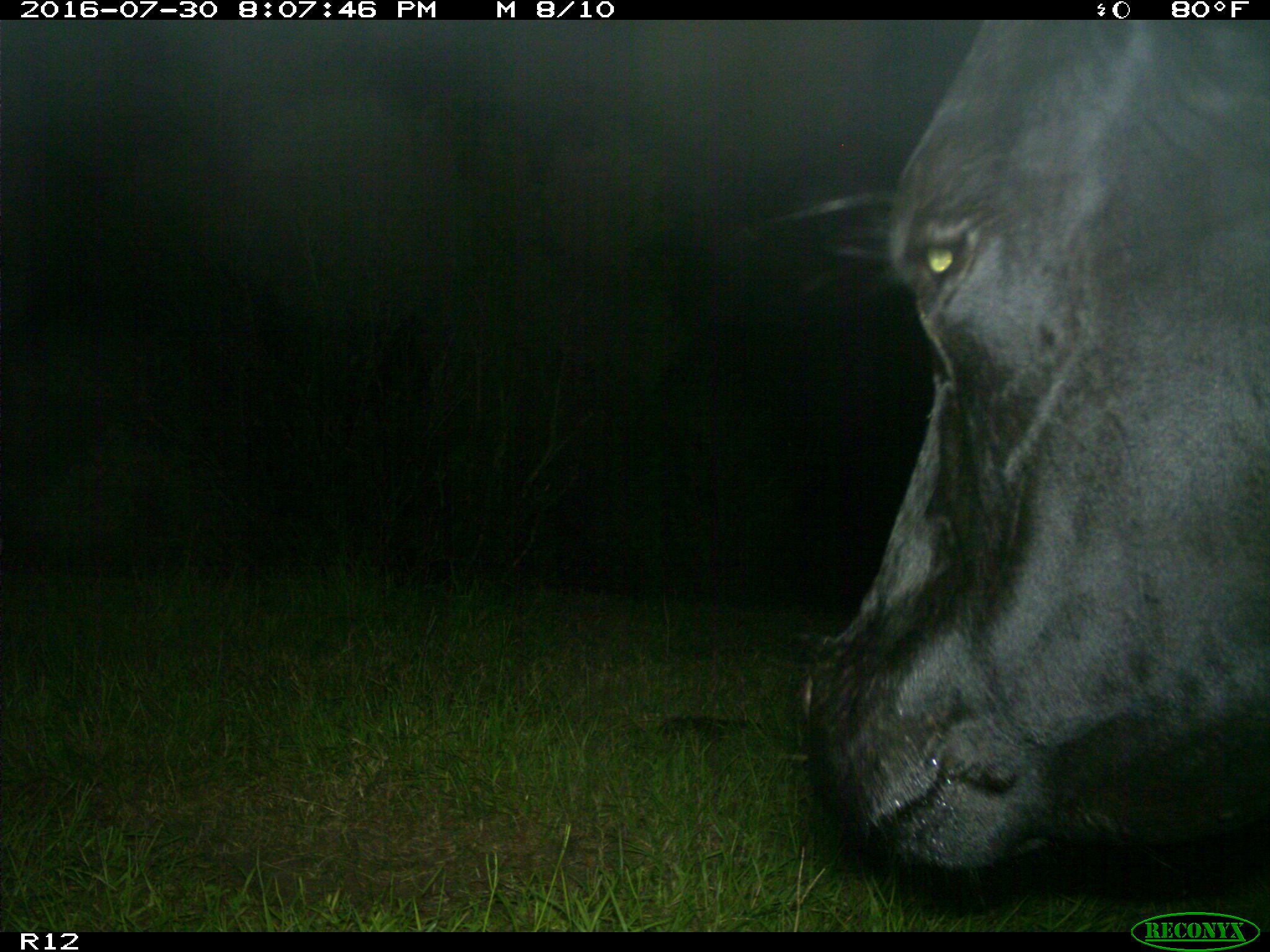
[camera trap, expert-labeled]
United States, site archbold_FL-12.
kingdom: Animalia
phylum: Chordata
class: Mammalia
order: Artiodactyla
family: Bovidae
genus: Bos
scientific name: Bos taurus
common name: domestic cow